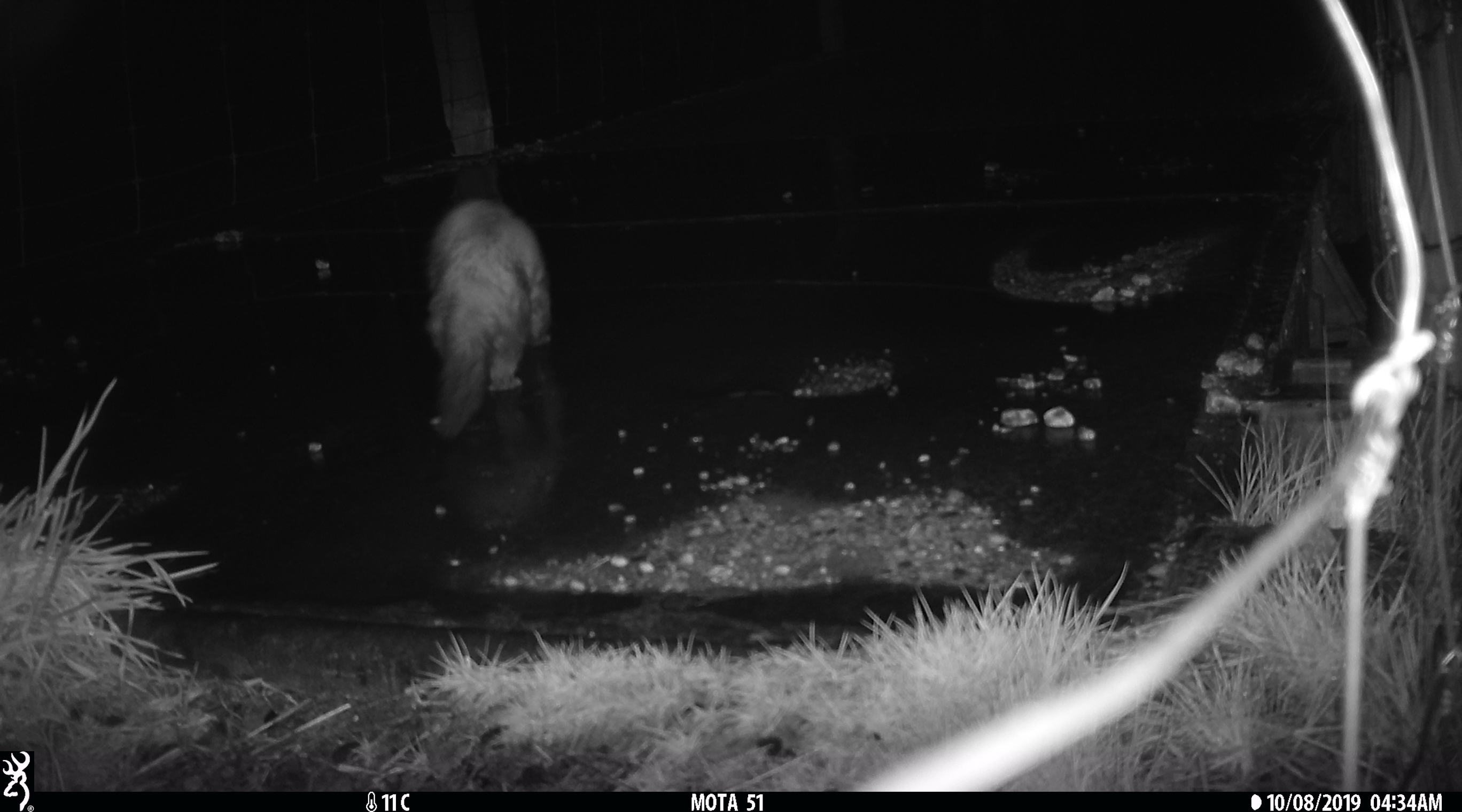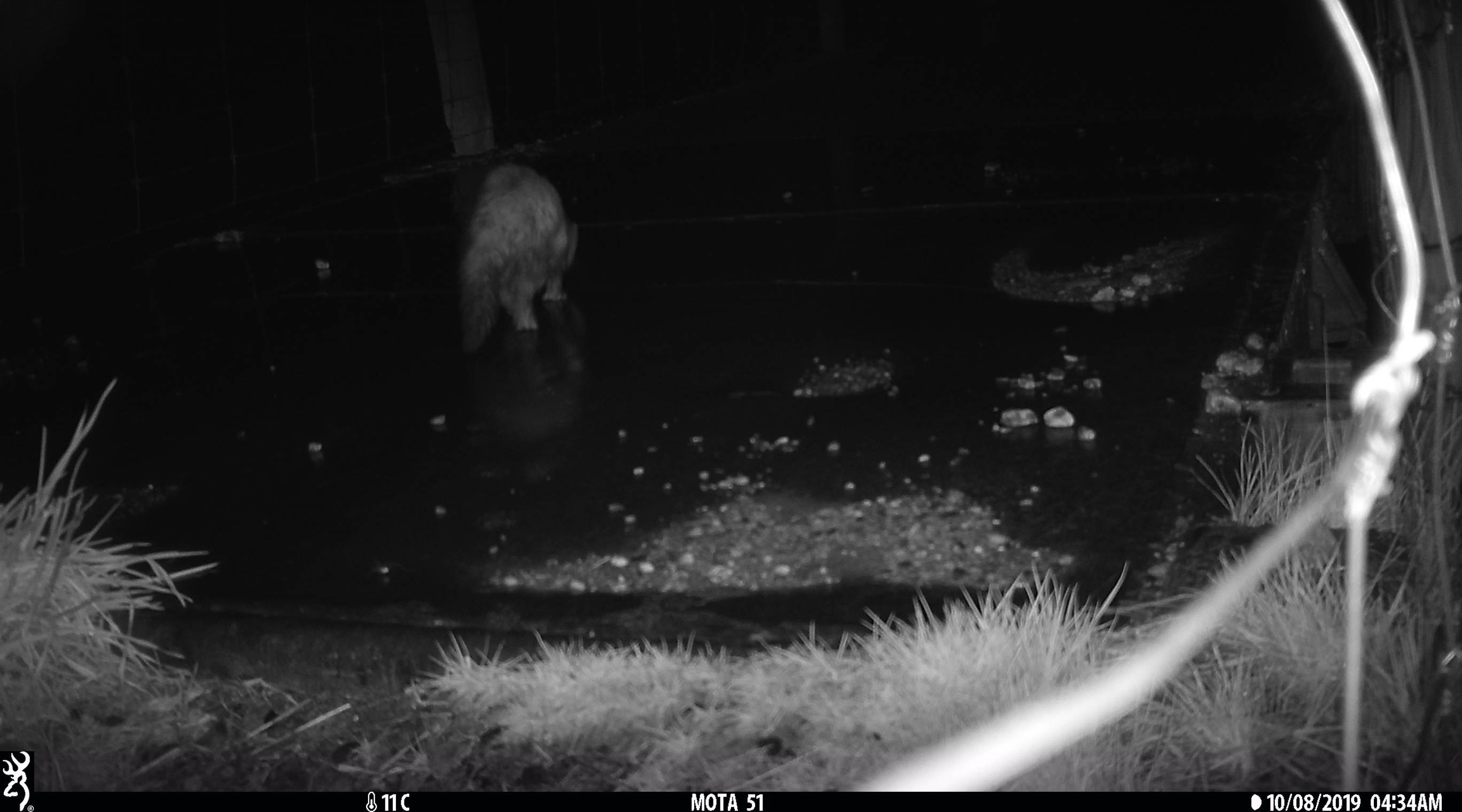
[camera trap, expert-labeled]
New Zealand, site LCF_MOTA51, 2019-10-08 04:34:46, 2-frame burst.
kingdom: Animalia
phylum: Chordata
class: Mammalia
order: Carnivora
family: Mustelidae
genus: Mustela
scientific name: Mustela furo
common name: ferret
Ferret (Mustela furo).